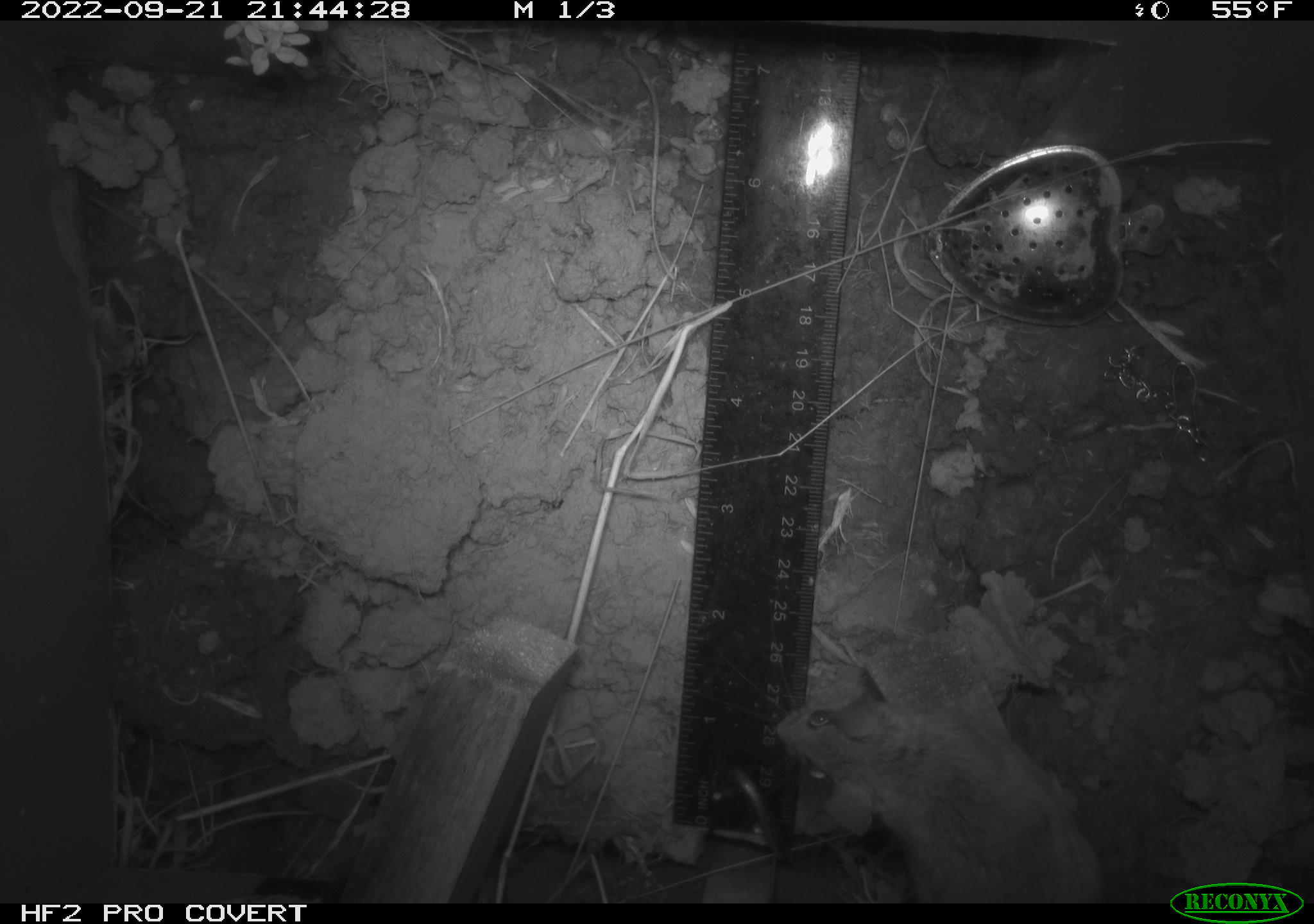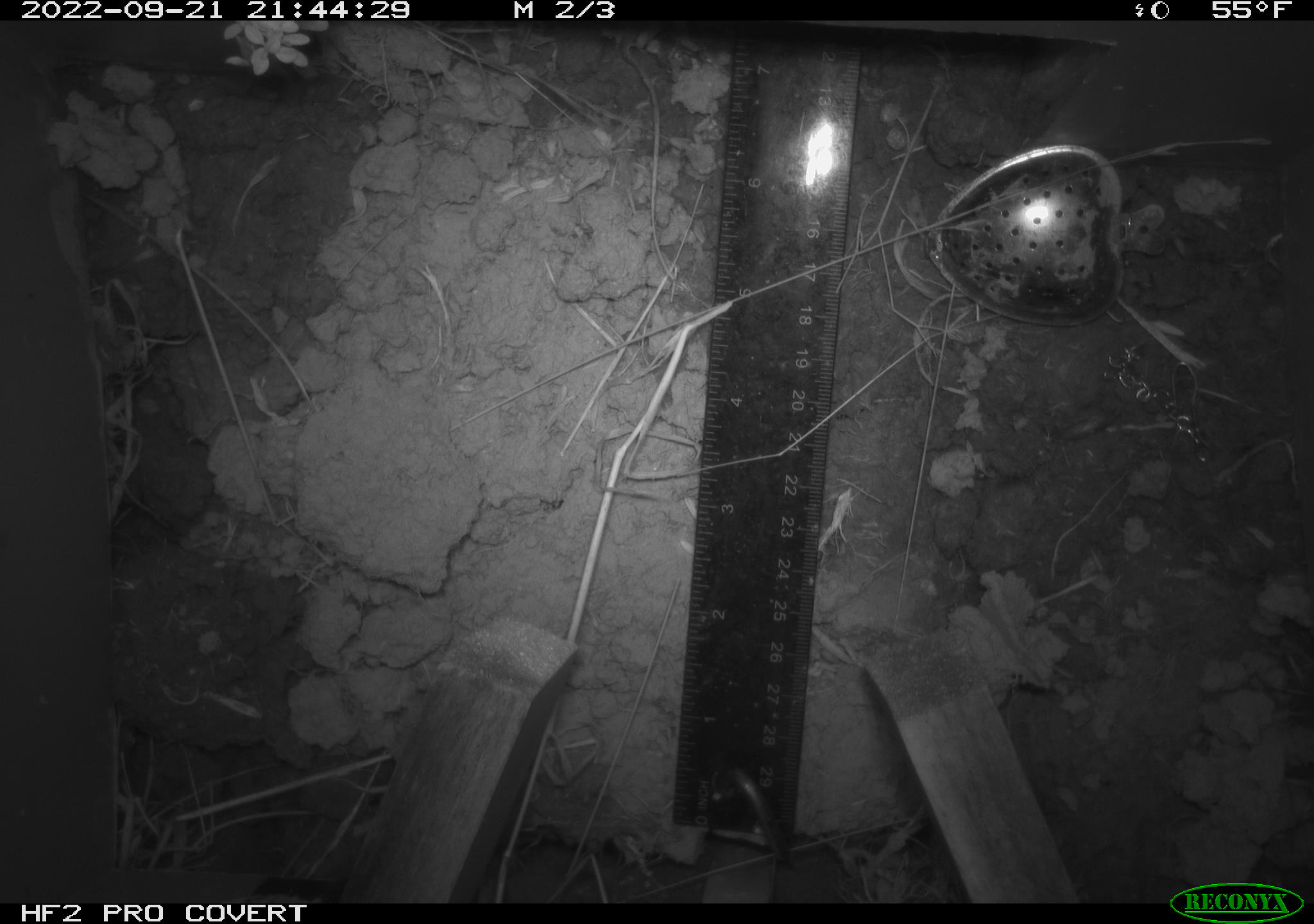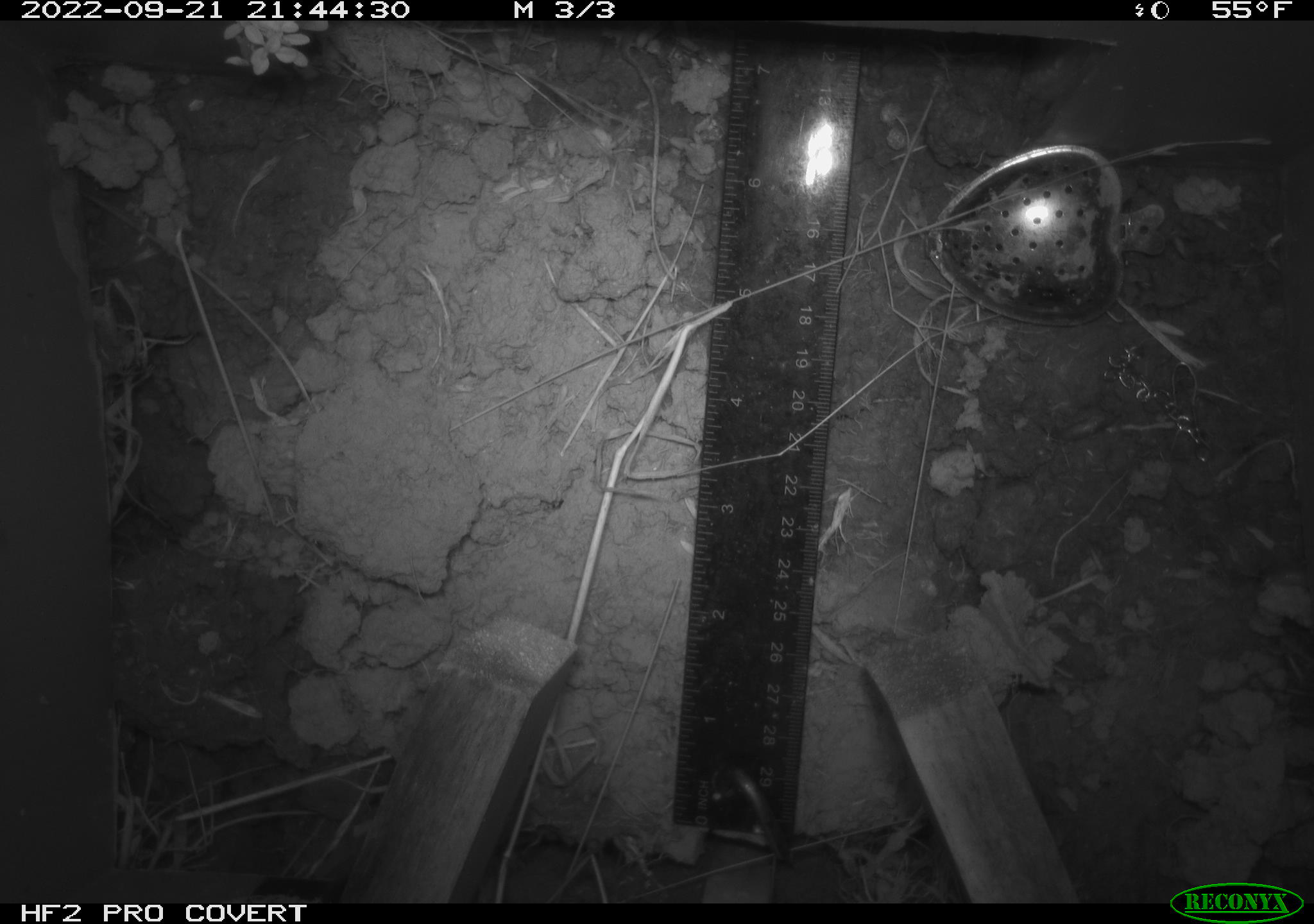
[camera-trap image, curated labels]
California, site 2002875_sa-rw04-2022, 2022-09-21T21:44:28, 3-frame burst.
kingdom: Animalia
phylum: Chordata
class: Mammalia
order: Rodentia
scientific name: Rodentia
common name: mouse species